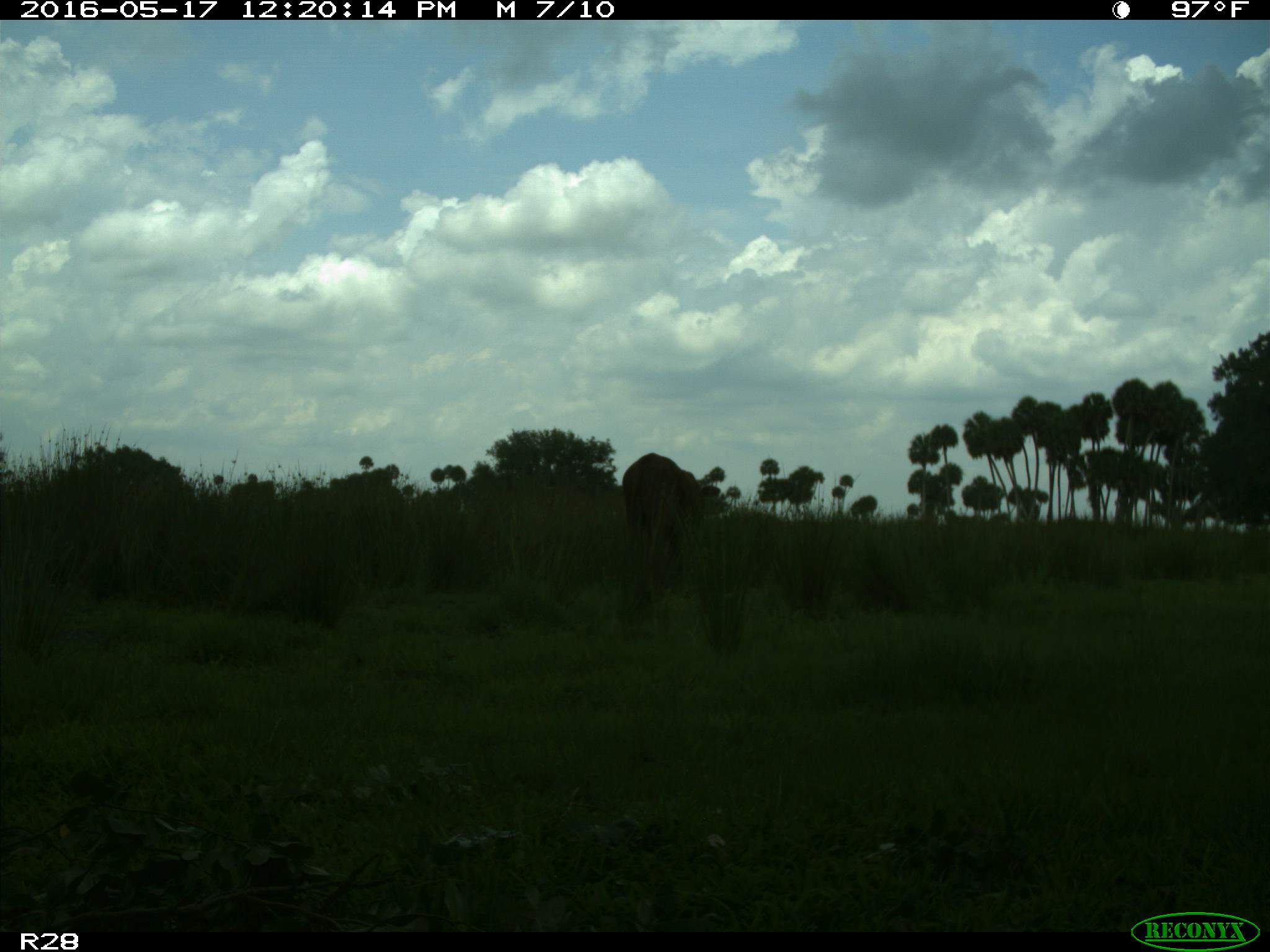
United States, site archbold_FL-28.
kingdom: Animalia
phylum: Chordata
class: Mammalia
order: Artiodactyla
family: Bovidae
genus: Bos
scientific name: Bos taurus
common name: domestic cow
Bos taurus (domestic cow).